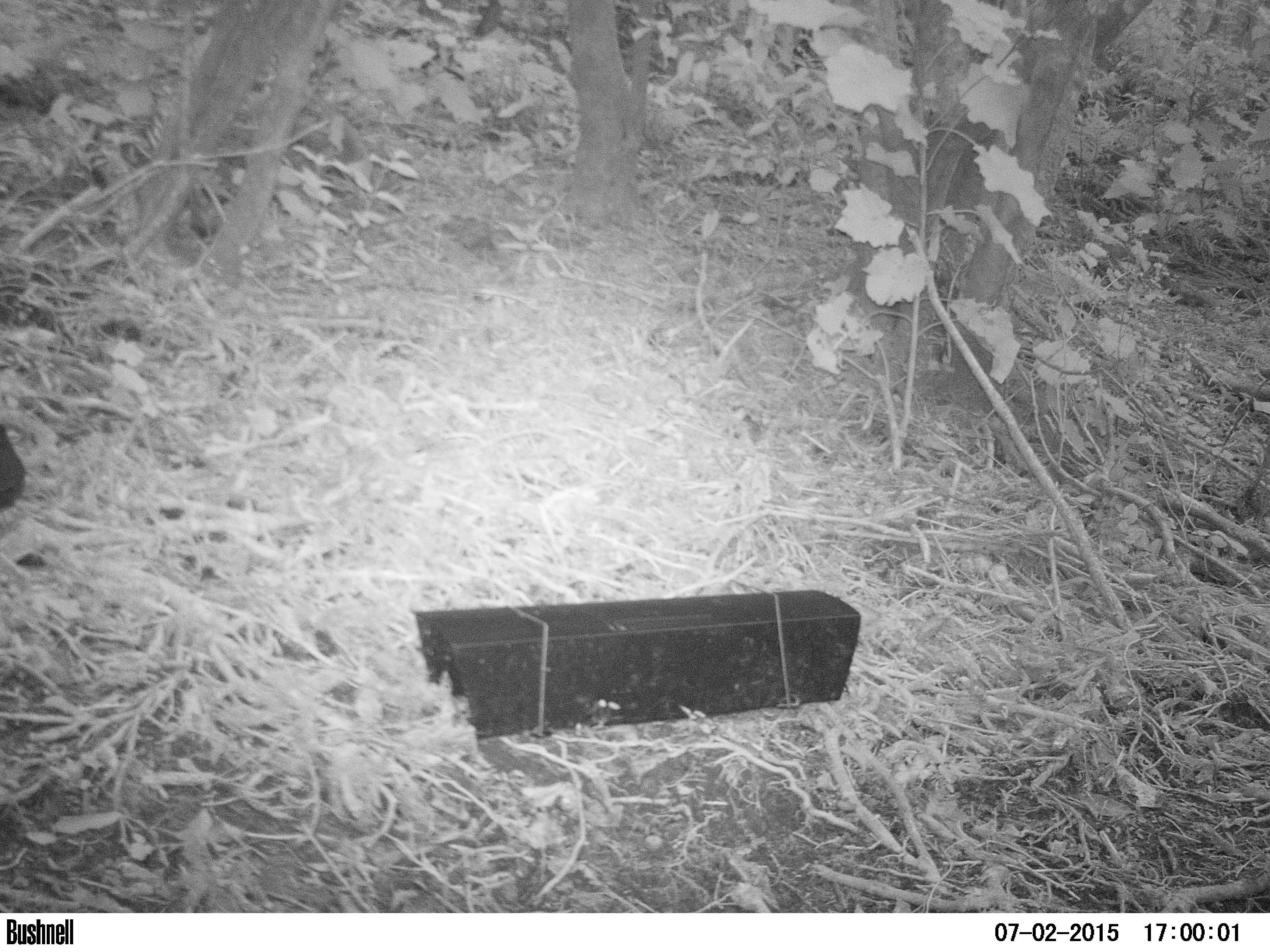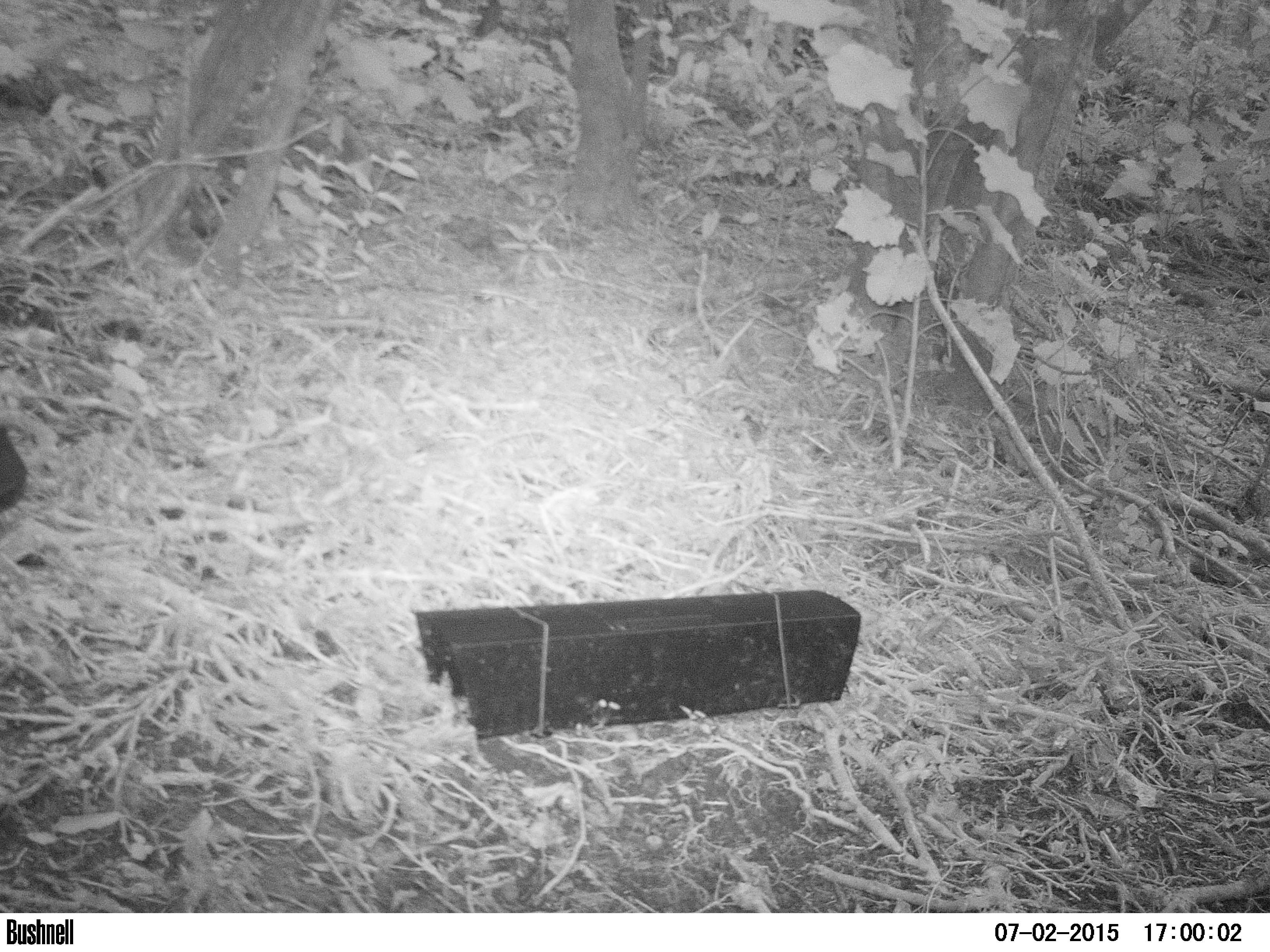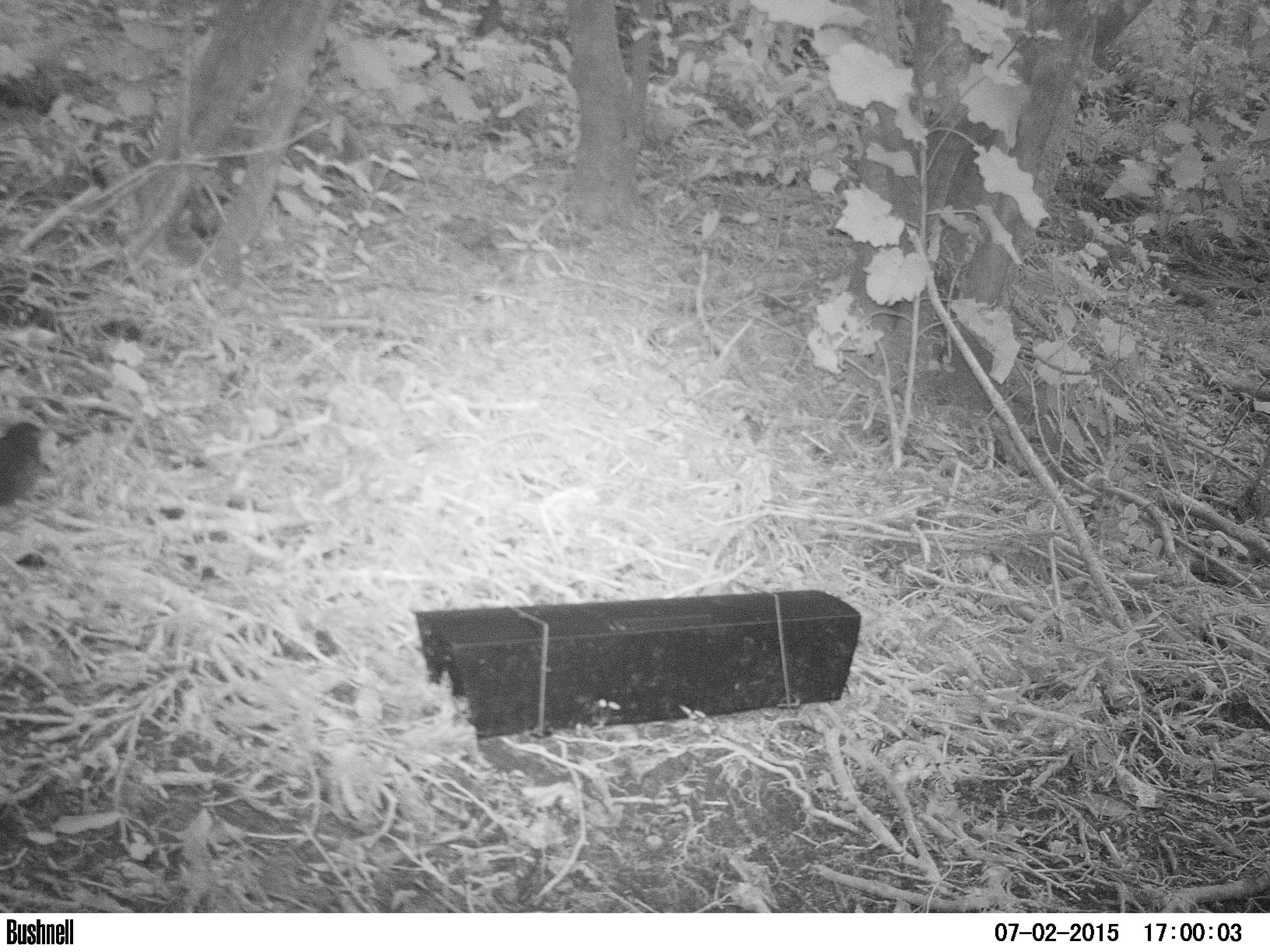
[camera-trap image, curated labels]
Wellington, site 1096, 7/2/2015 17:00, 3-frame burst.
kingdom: Animalia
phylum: Chordata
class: Aves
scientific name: Aves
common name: bird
Bird (Aves).